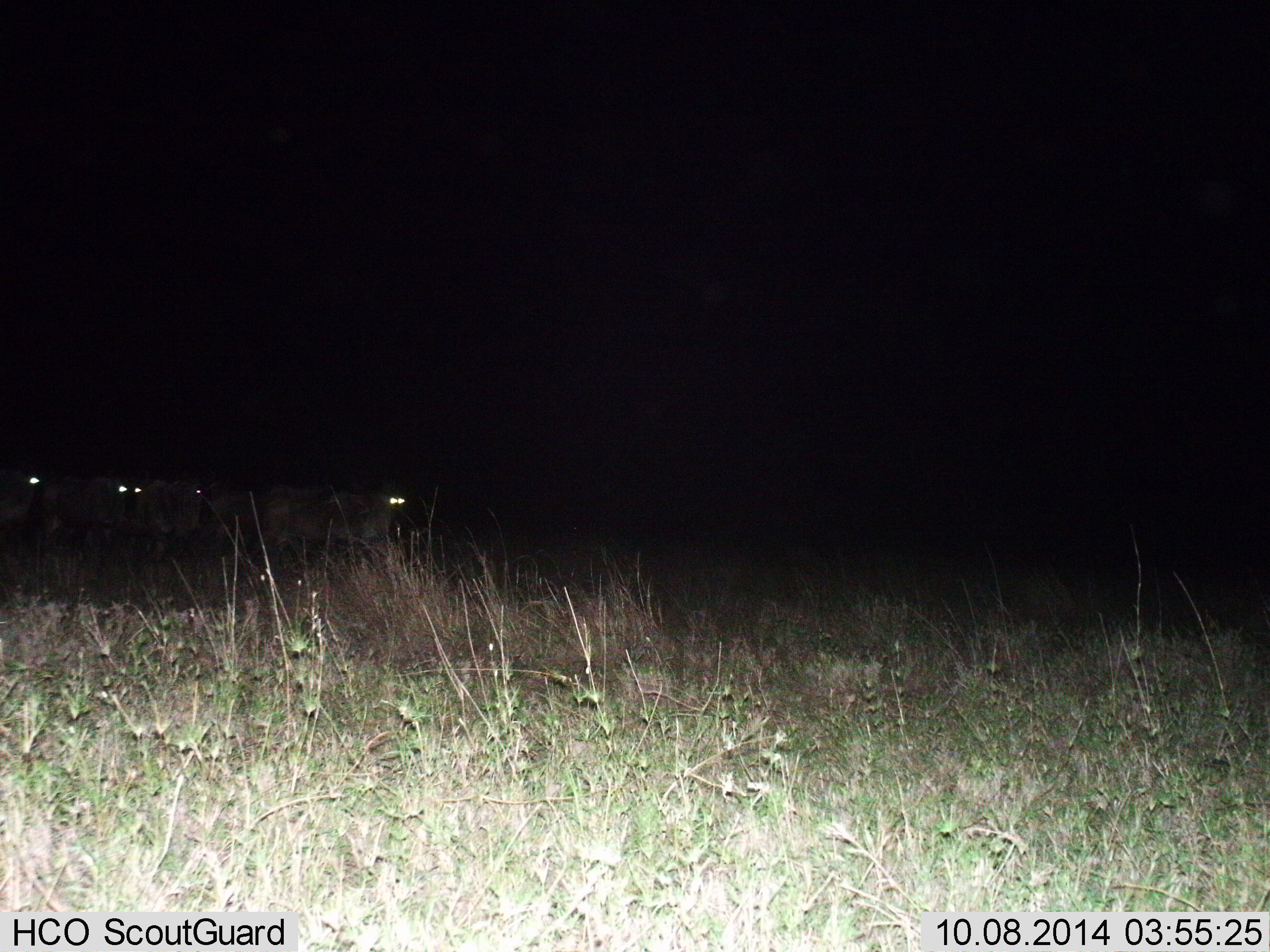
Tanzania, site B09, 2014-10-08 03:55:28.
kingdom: Animalia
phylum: Chordata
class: Mammalia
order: Artiodactyla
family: Bovidae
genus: Connochaetes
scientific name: Connochaetes taurinus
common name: blue wildebeest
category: wildebeest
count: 4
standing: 80%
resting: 0%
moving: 20%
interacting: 0%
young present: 0%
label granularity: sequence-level